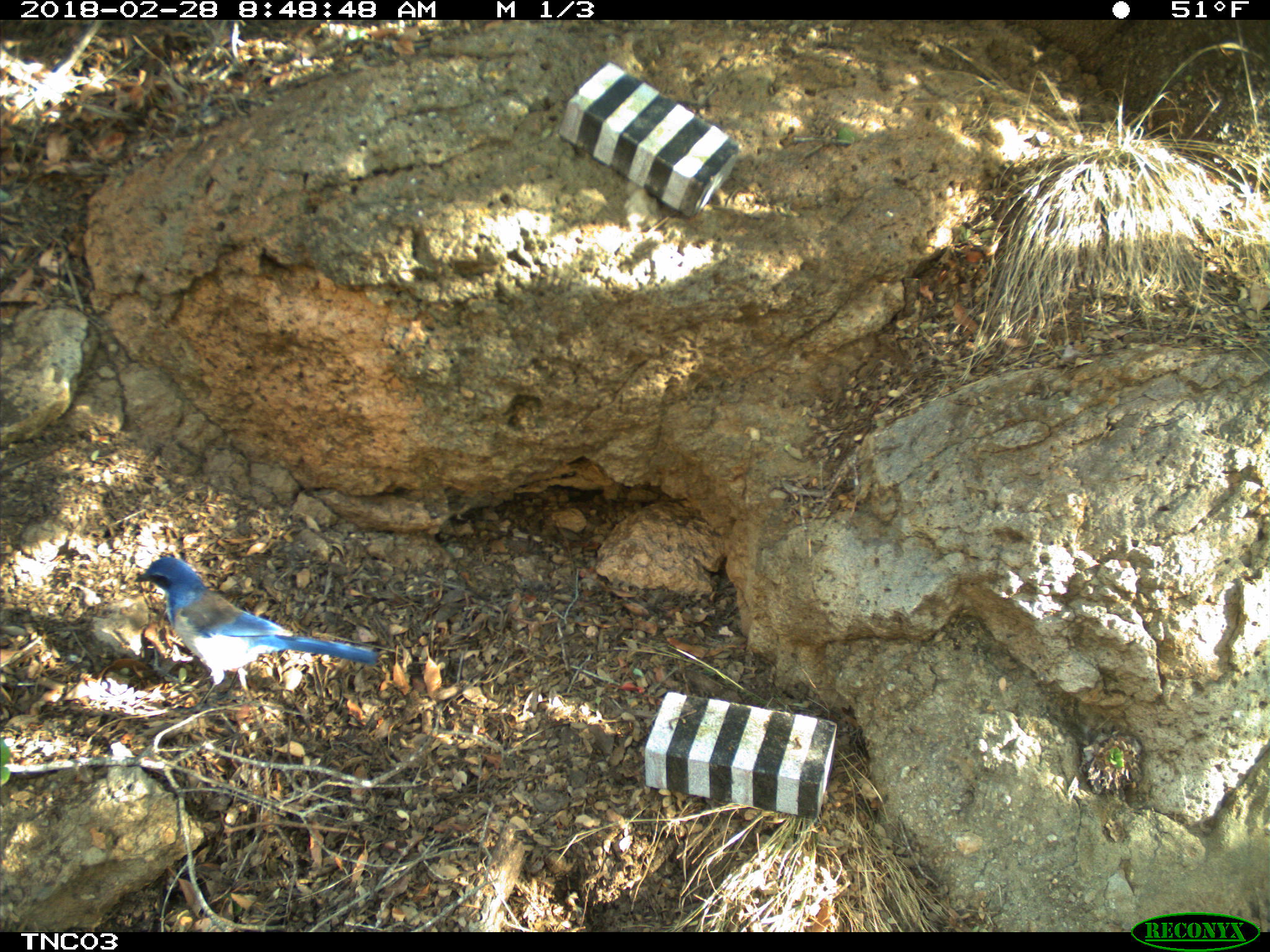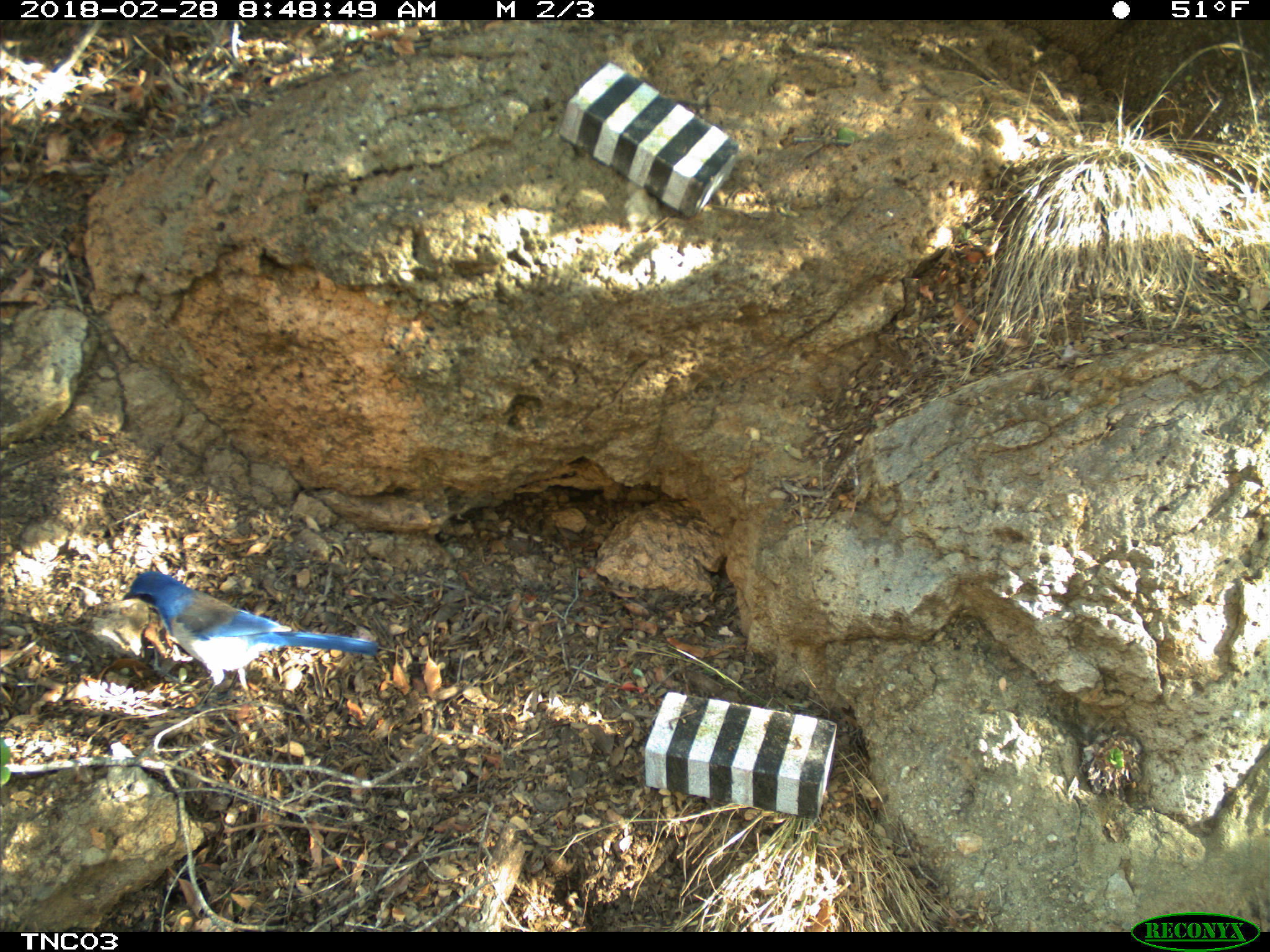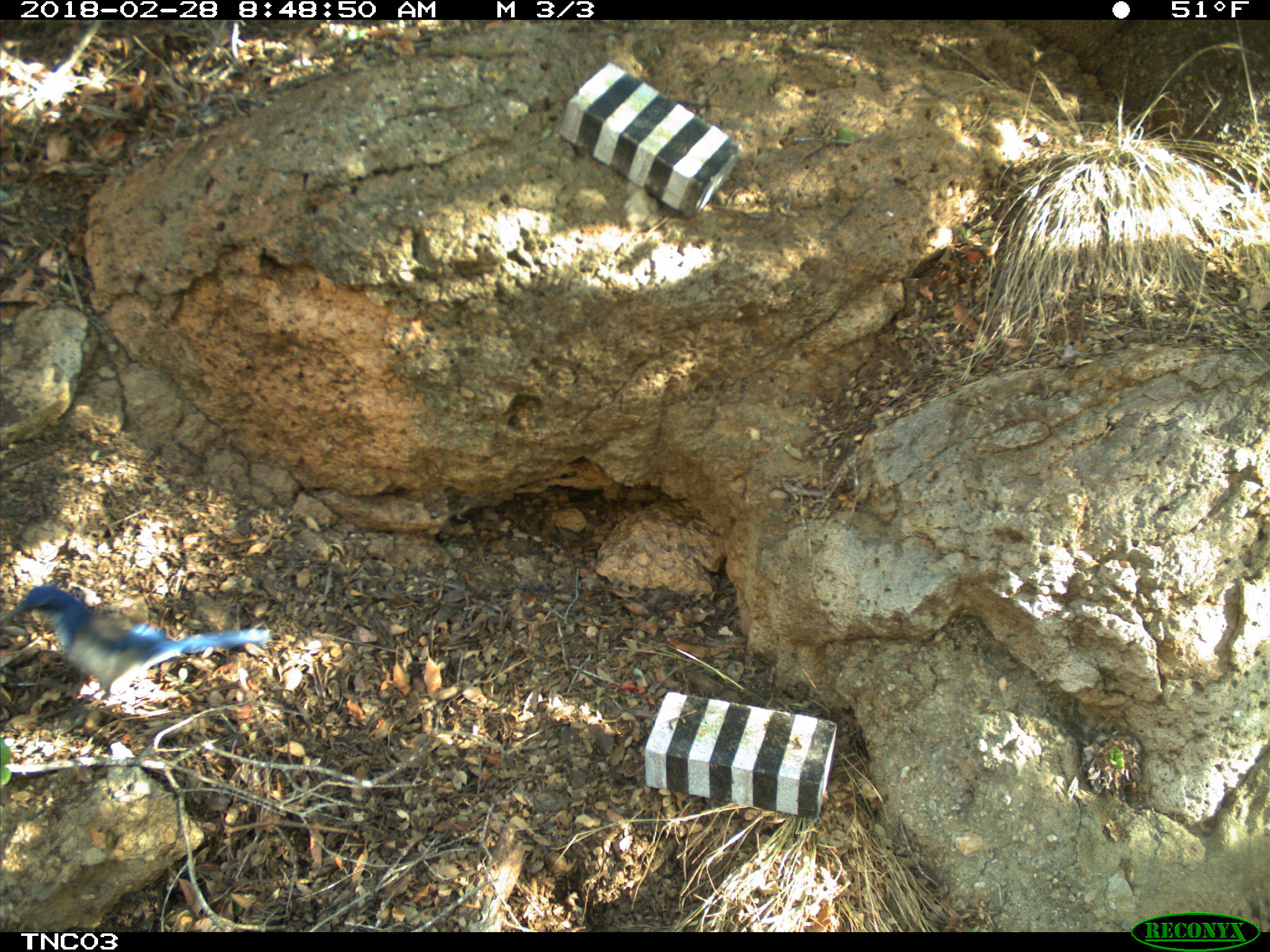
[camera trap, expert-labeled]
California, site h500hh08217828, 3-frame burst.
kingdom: Animalia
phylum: Chordata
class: Aves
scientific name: Aves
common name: bird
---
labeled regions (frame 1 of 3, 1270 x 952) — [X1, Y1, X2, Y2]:
bird: [133, 555, 380, 712]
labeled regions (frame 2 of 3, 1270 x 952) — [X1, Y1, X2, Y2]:
bird: [121, 571, 377, 713]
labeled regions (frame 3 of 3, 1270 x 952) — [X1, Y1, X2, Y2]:
bird: [8, 586, 270, 726]